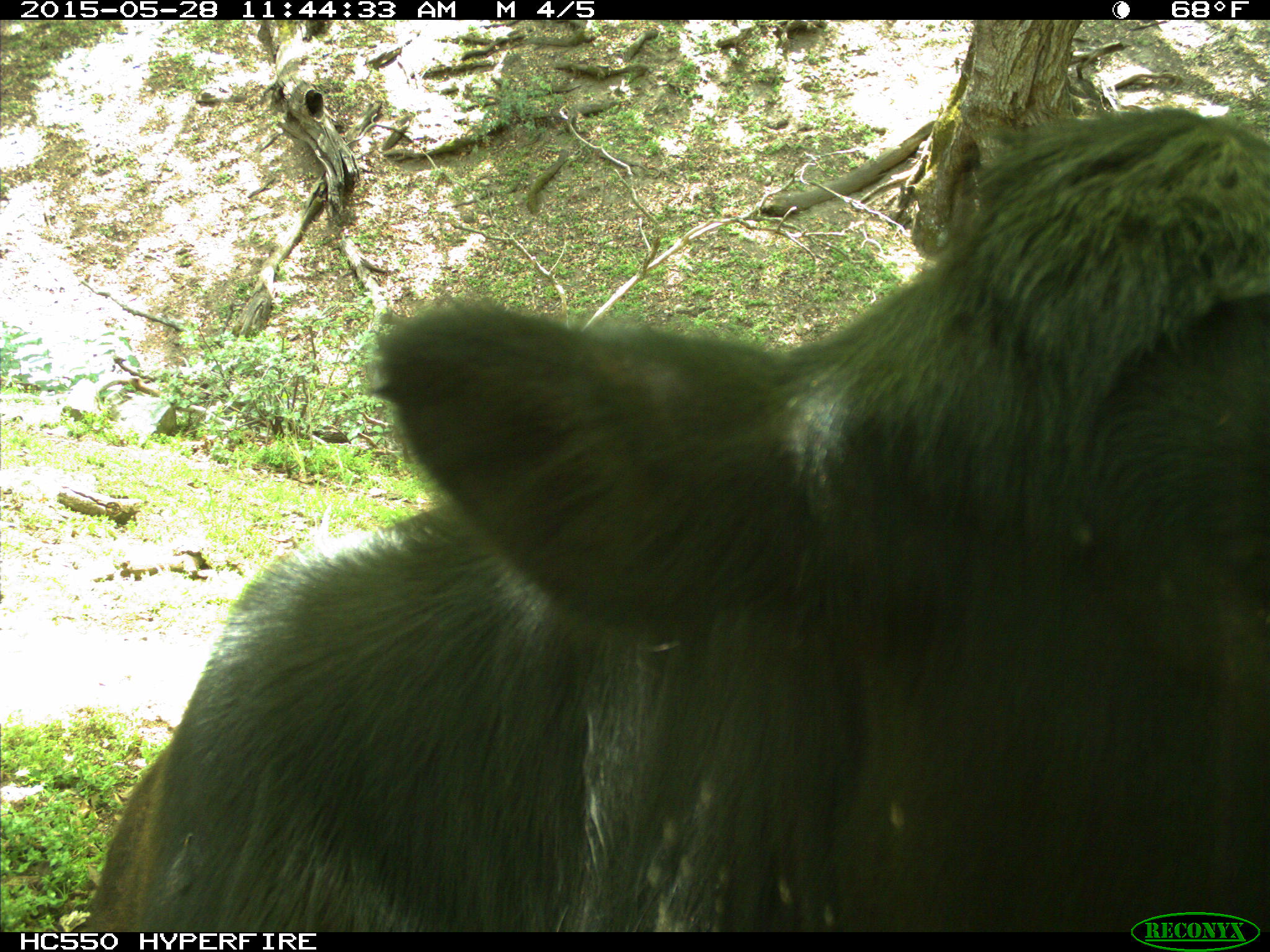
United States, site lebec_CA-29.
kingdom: Animalia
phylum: Chordata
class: Mammalia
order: Artiodactyla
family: Bovidae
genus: Bos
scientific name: Bos taurus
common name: domestic cow